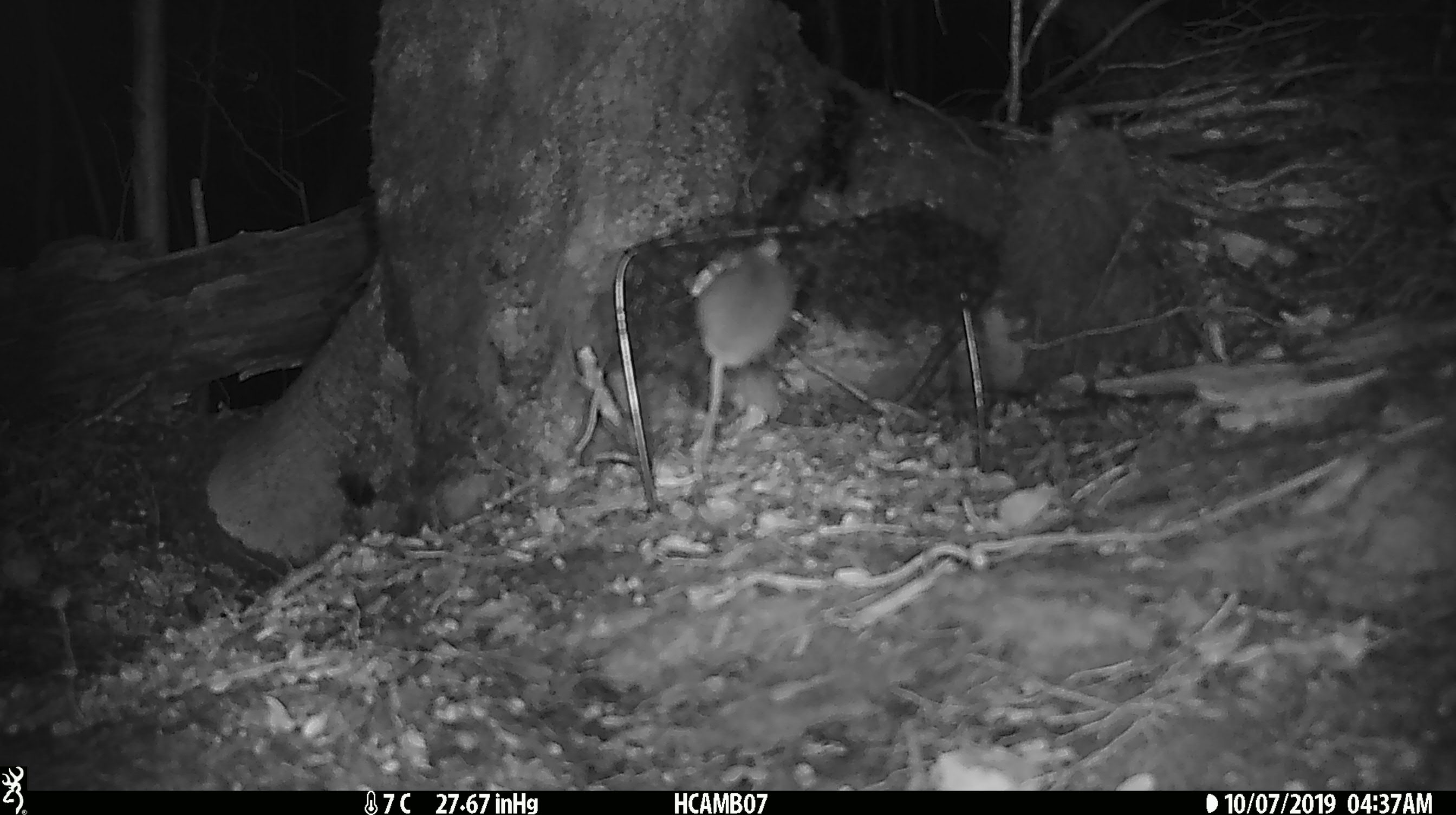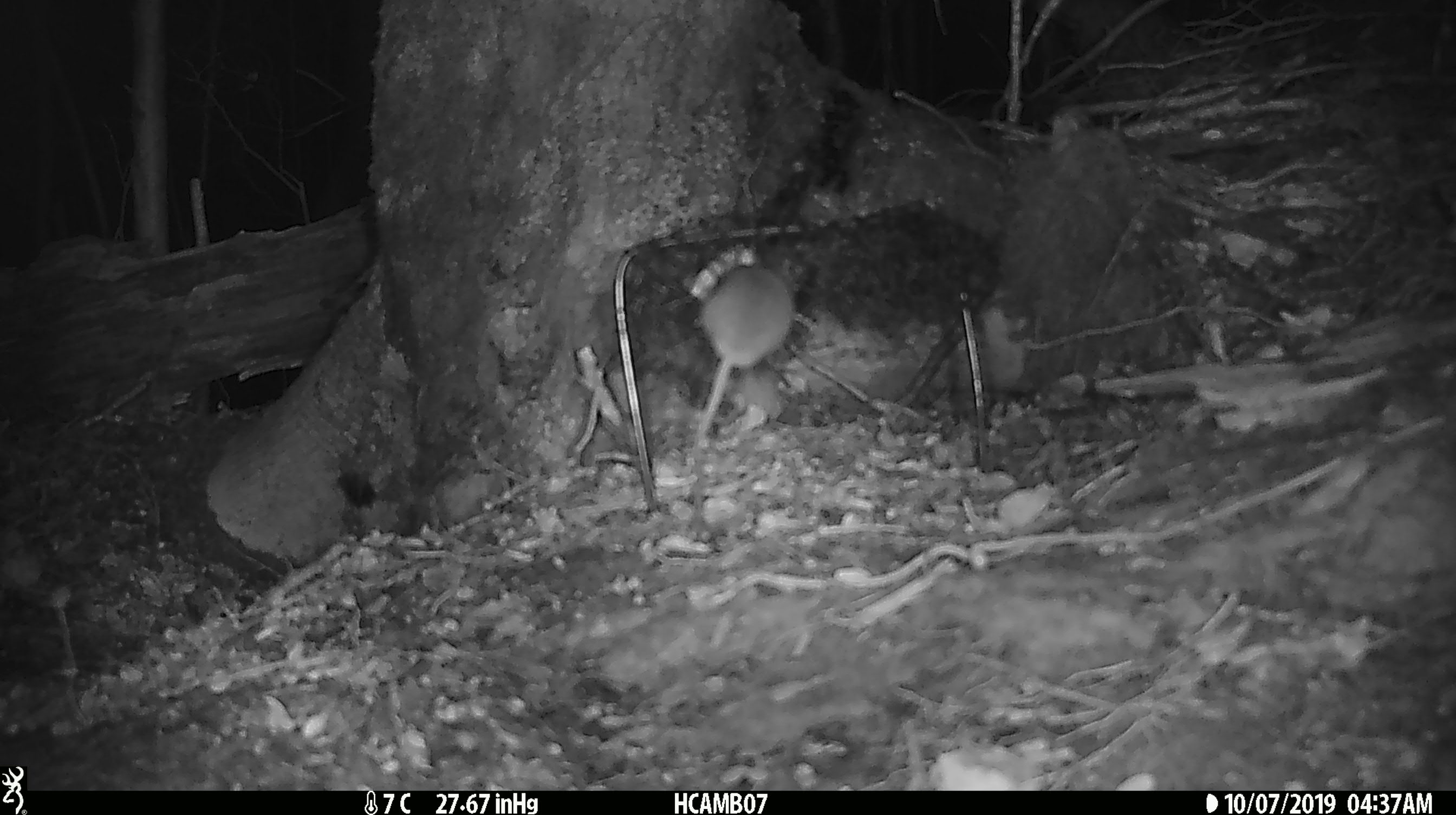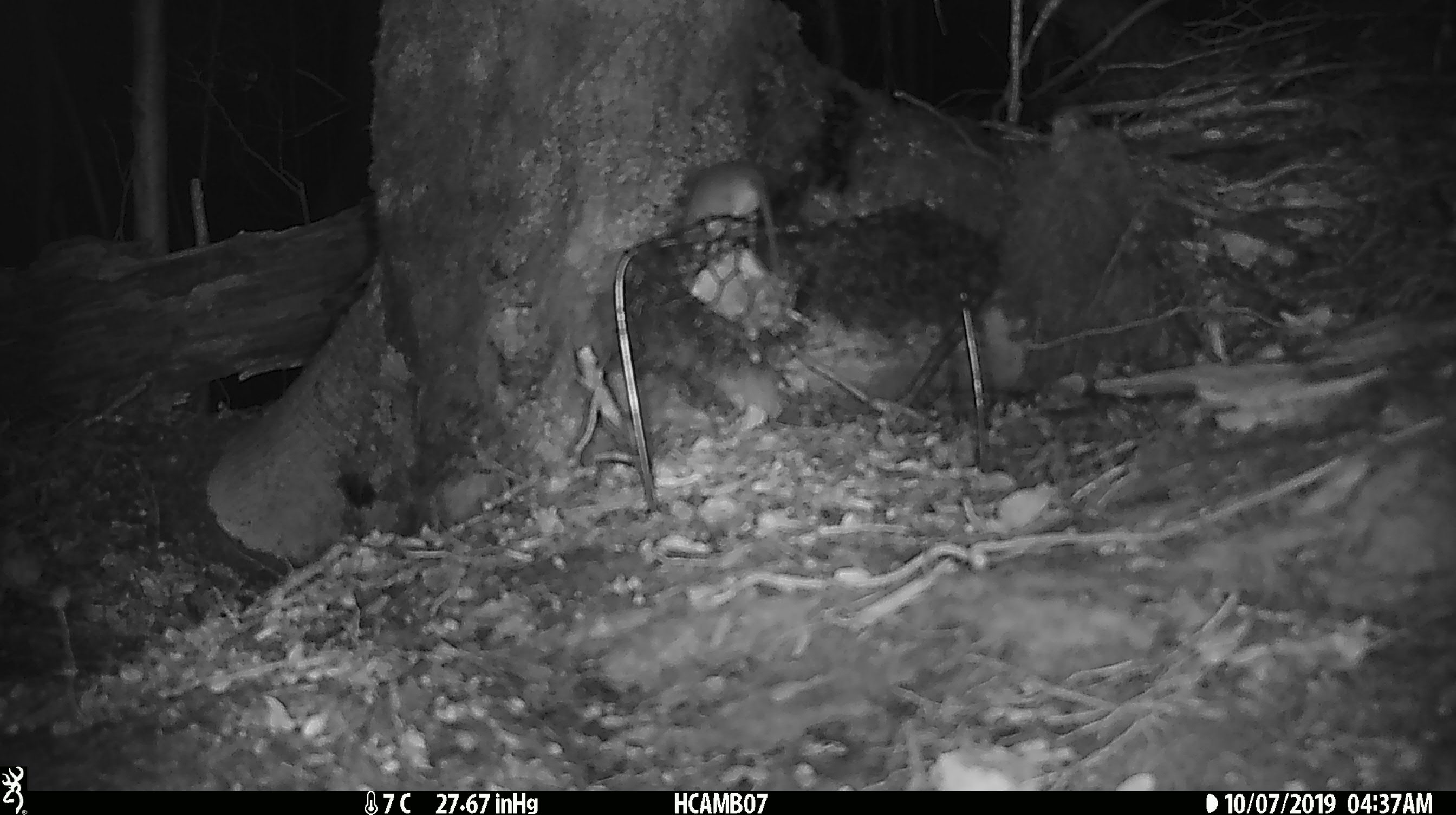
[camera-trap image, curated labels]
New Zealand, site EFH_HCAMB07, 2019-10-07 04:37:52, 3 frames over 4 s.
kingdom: Animalia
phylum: Chordata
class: Mammalia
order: Rodentia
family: Muridae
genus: Mus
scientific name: Mus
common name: mouse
Mouse (Mus).